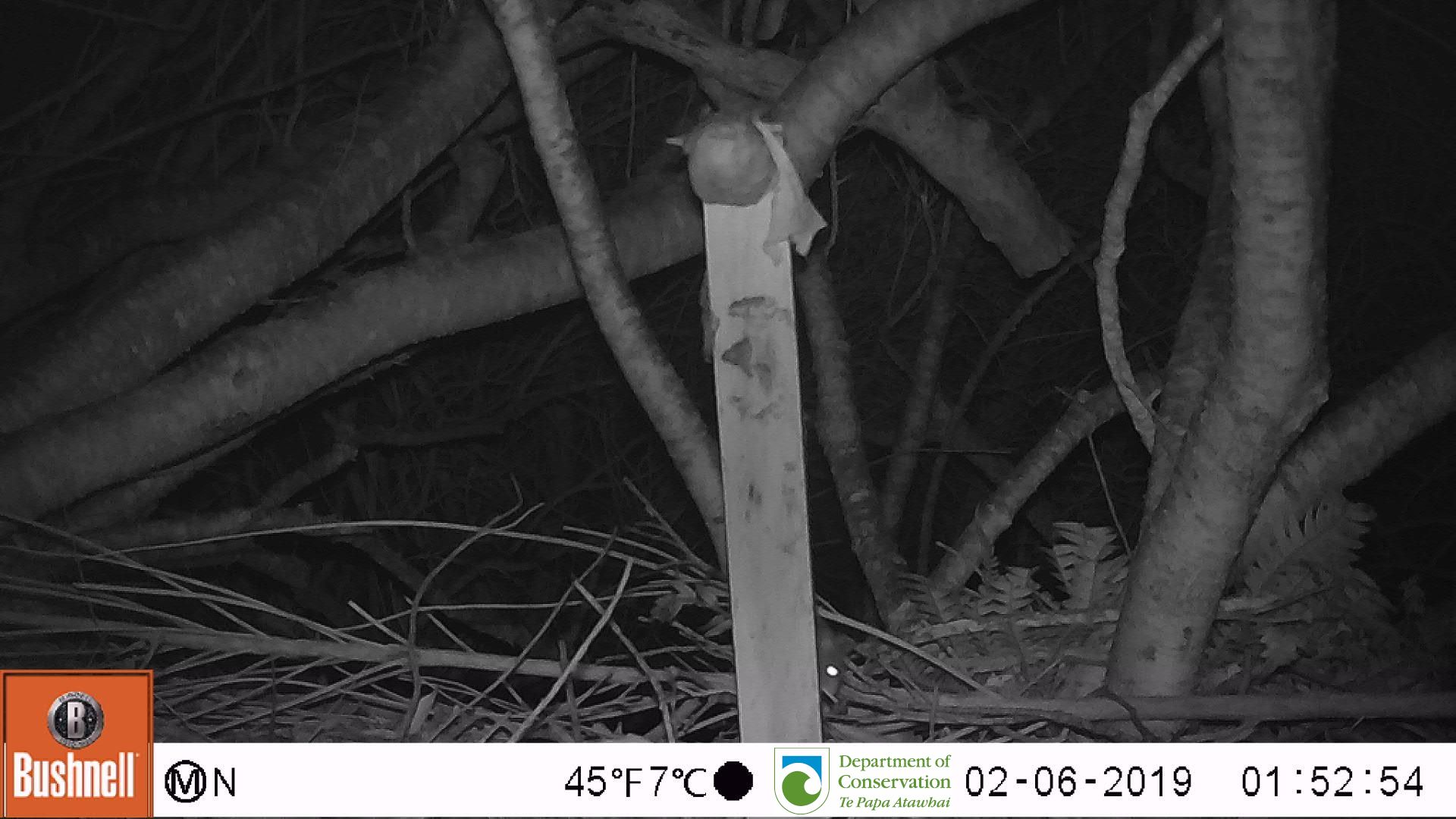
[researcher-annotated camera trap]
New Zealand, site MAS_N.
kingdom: Animalia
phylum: Chordata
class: Mammalia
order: Rodentia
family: Muridae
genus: Mus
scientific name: Mus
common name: mouse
Mouse (Mus).